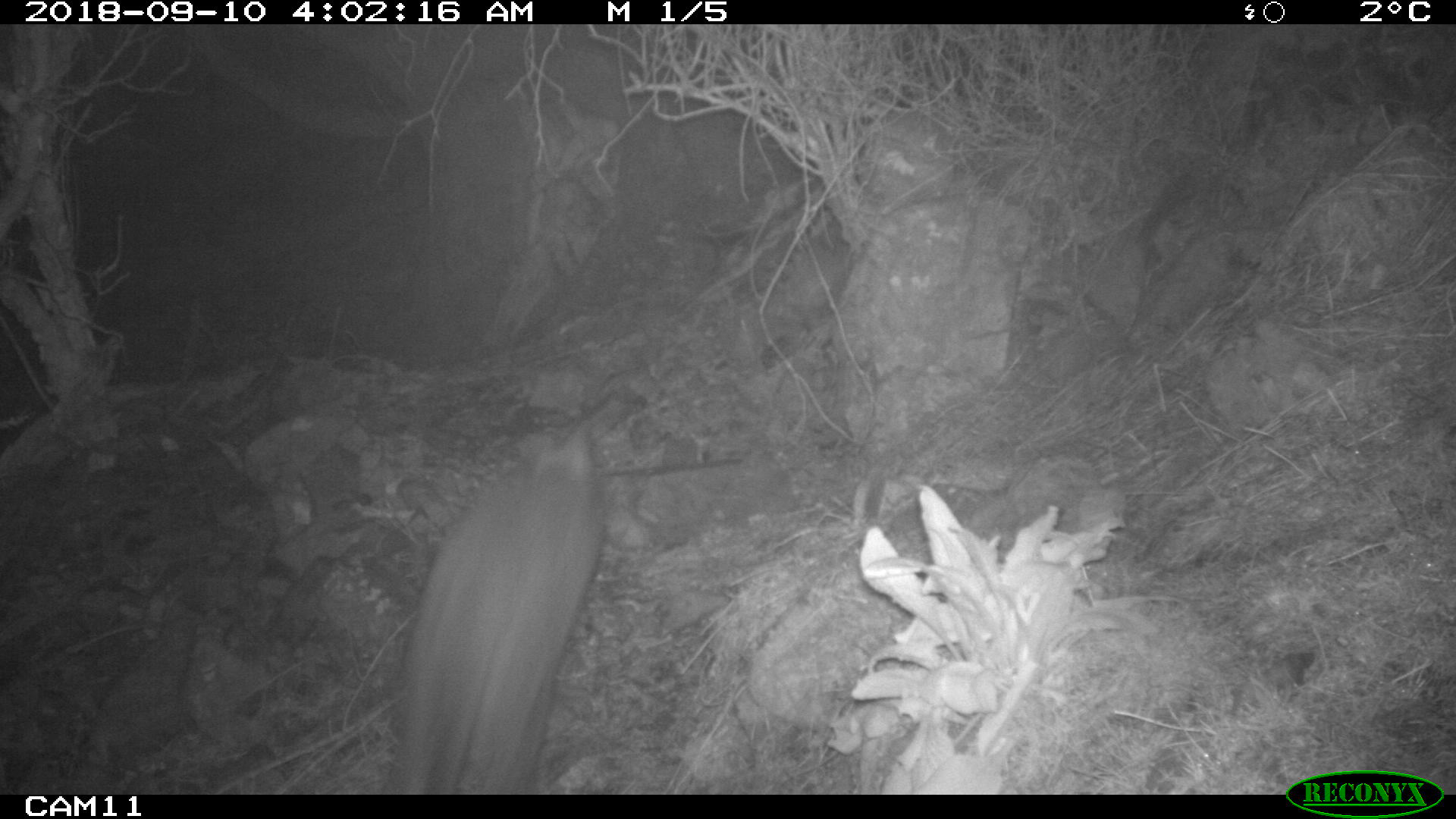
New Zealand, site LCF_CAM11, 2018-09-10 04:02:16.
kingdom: Animalia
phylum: Chordata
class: Mammalia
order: Diprotodontia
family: Macropodidae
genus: Notamacropus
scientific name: Notamacropus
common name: wallaby